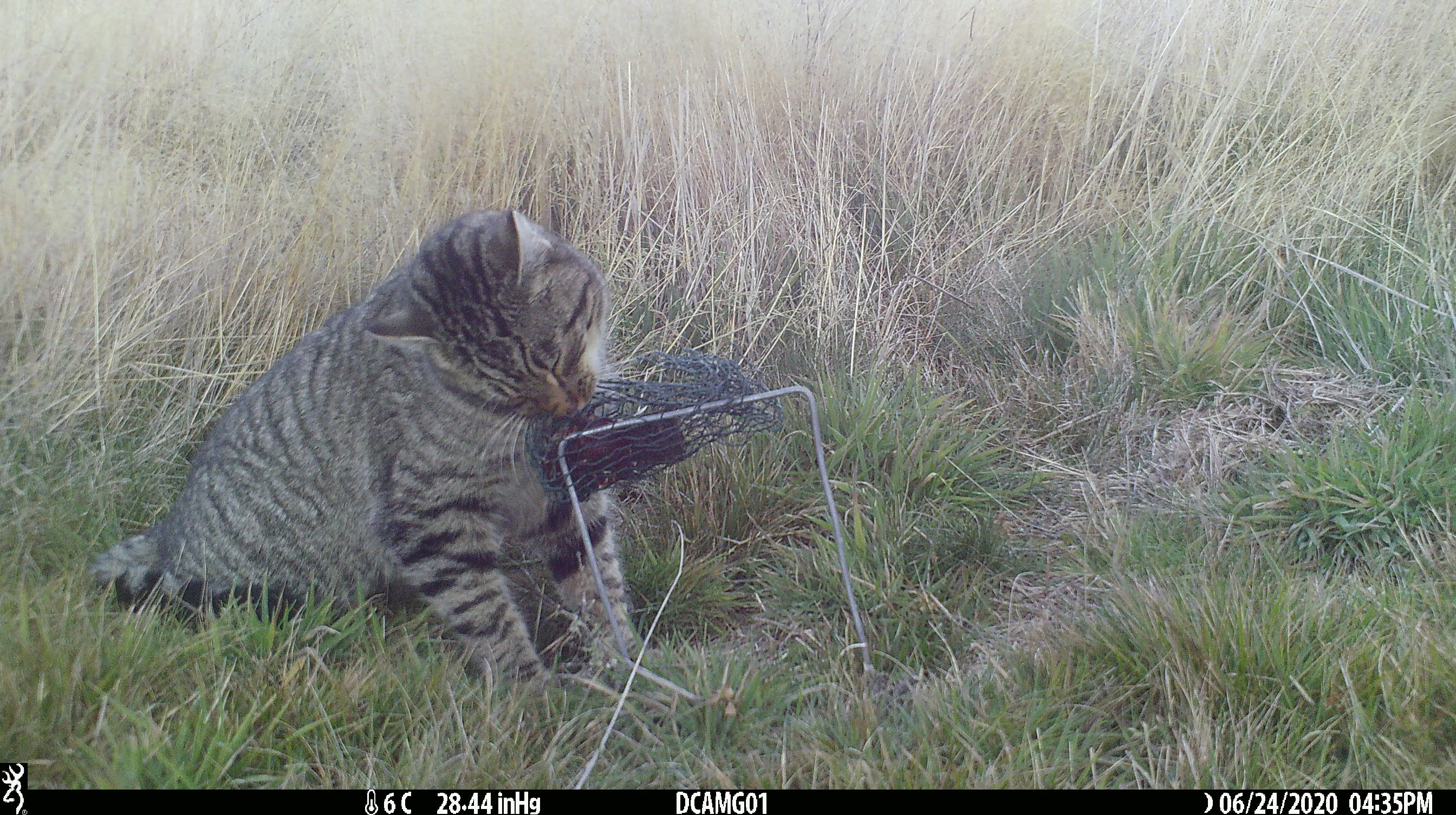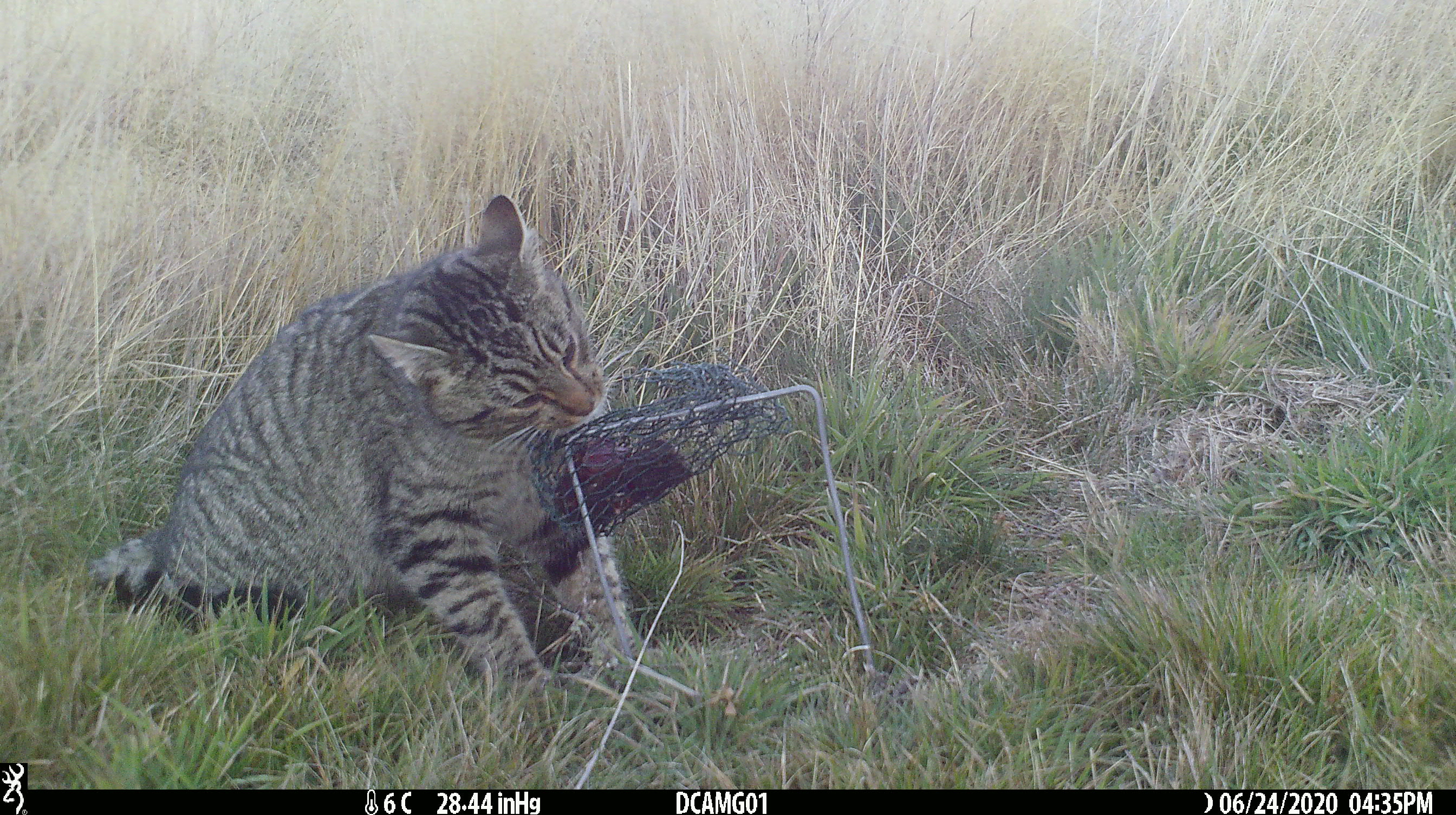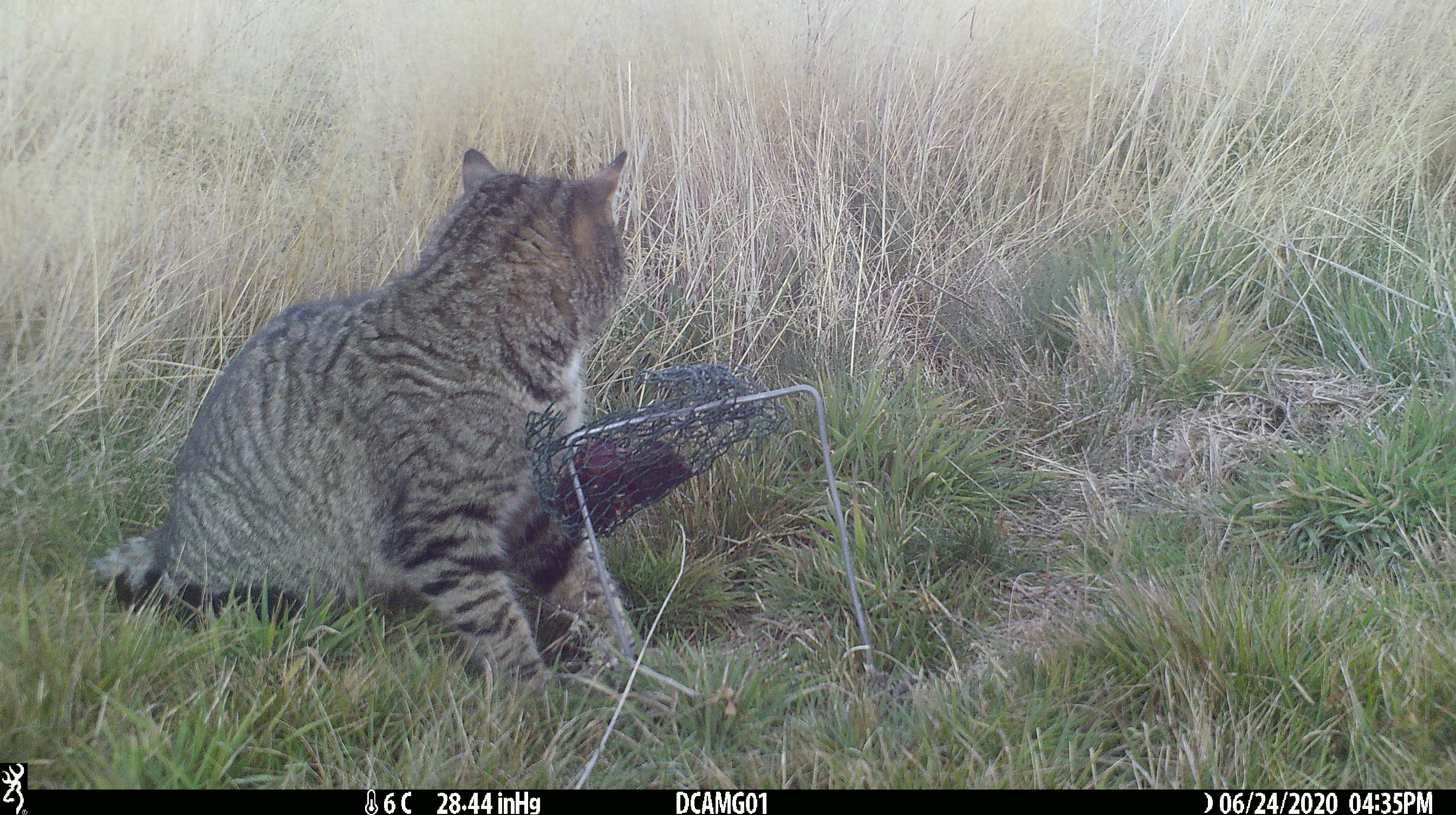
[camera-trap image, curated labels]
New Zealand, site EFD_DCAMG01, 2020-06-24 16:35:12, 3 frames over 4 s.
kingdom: Animalia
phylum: Chordata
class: Mammalia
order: Carnivora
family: Felidae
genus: Felis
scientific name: Felis catus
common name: domestic cat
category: cat